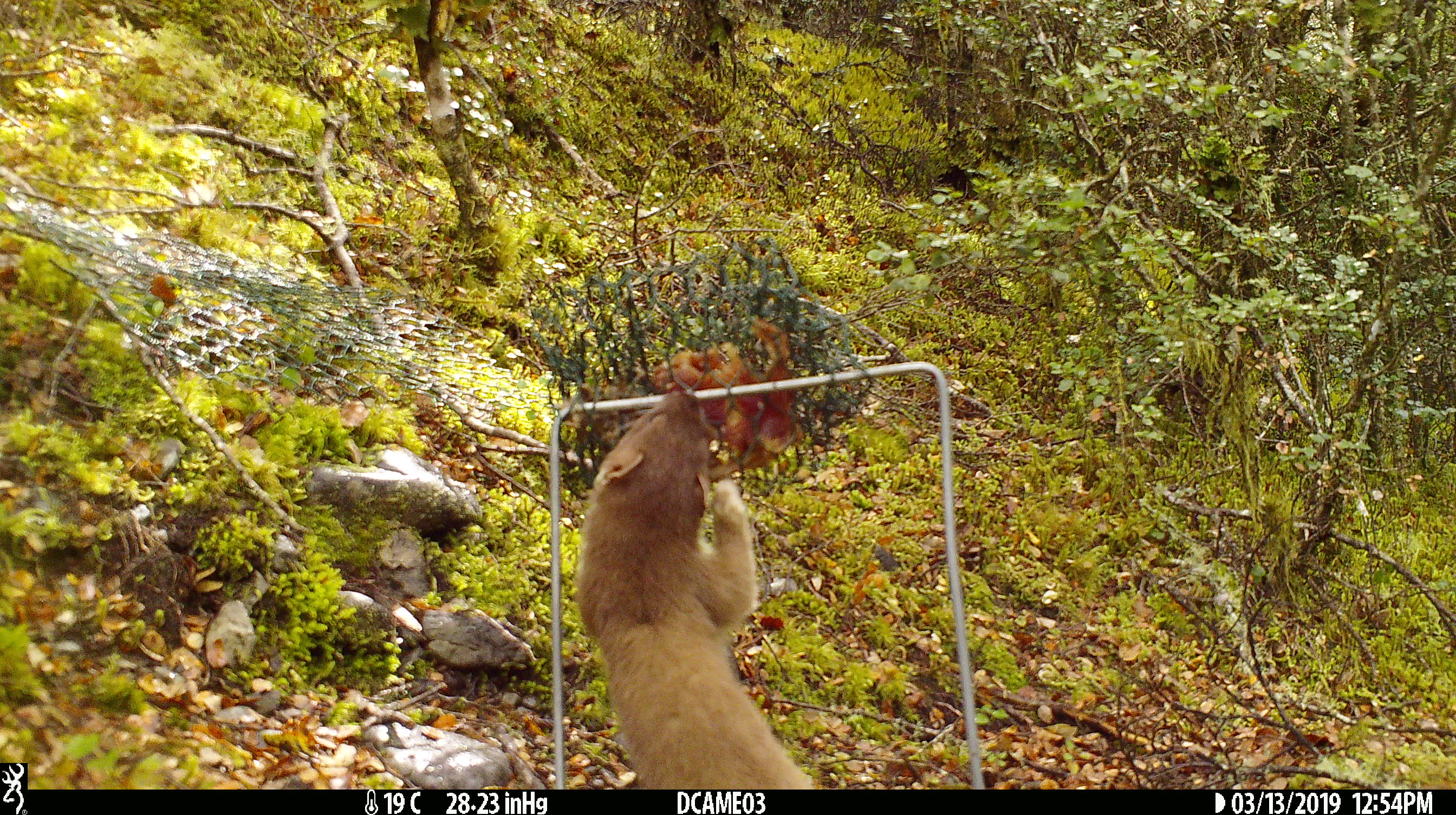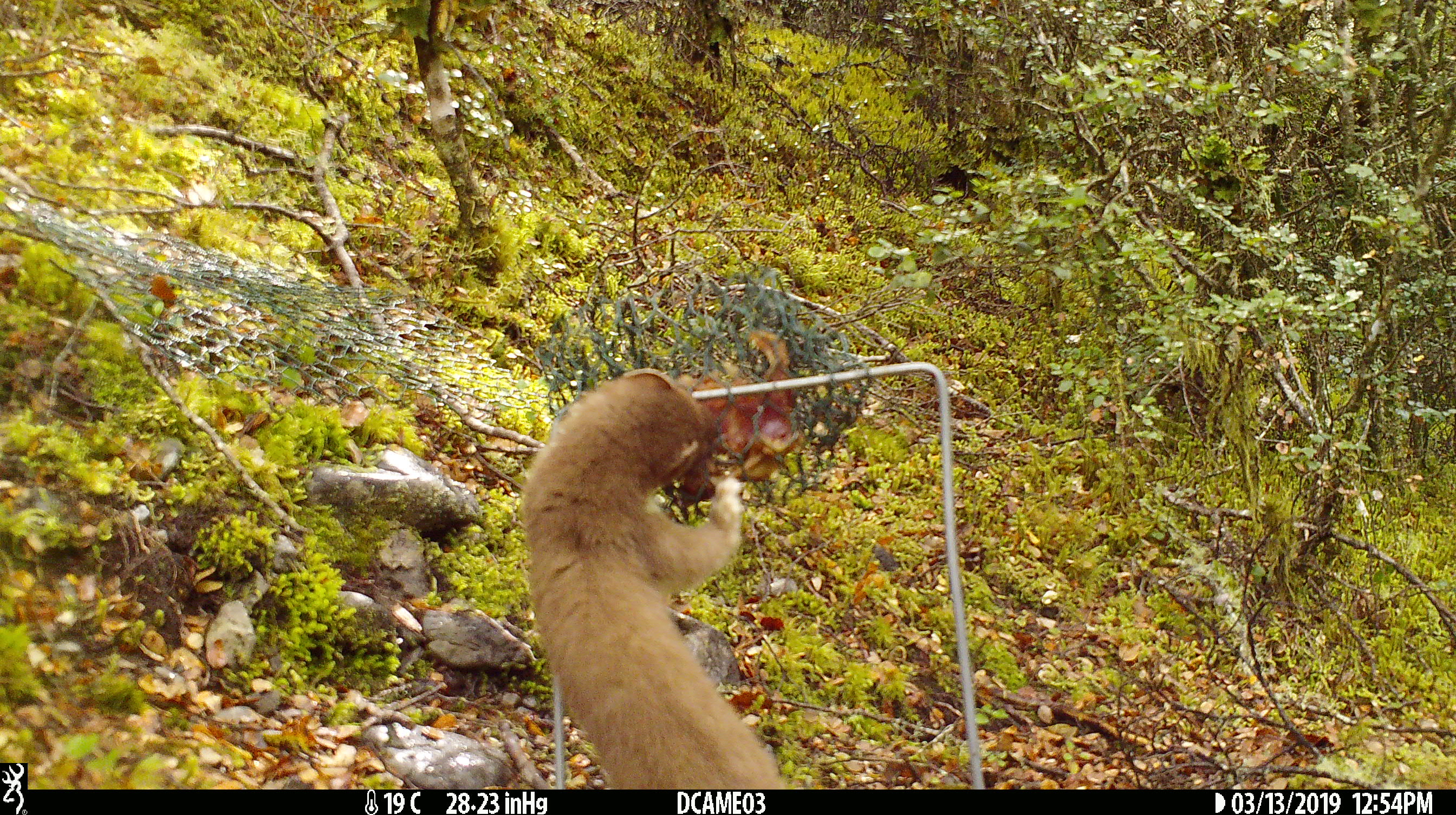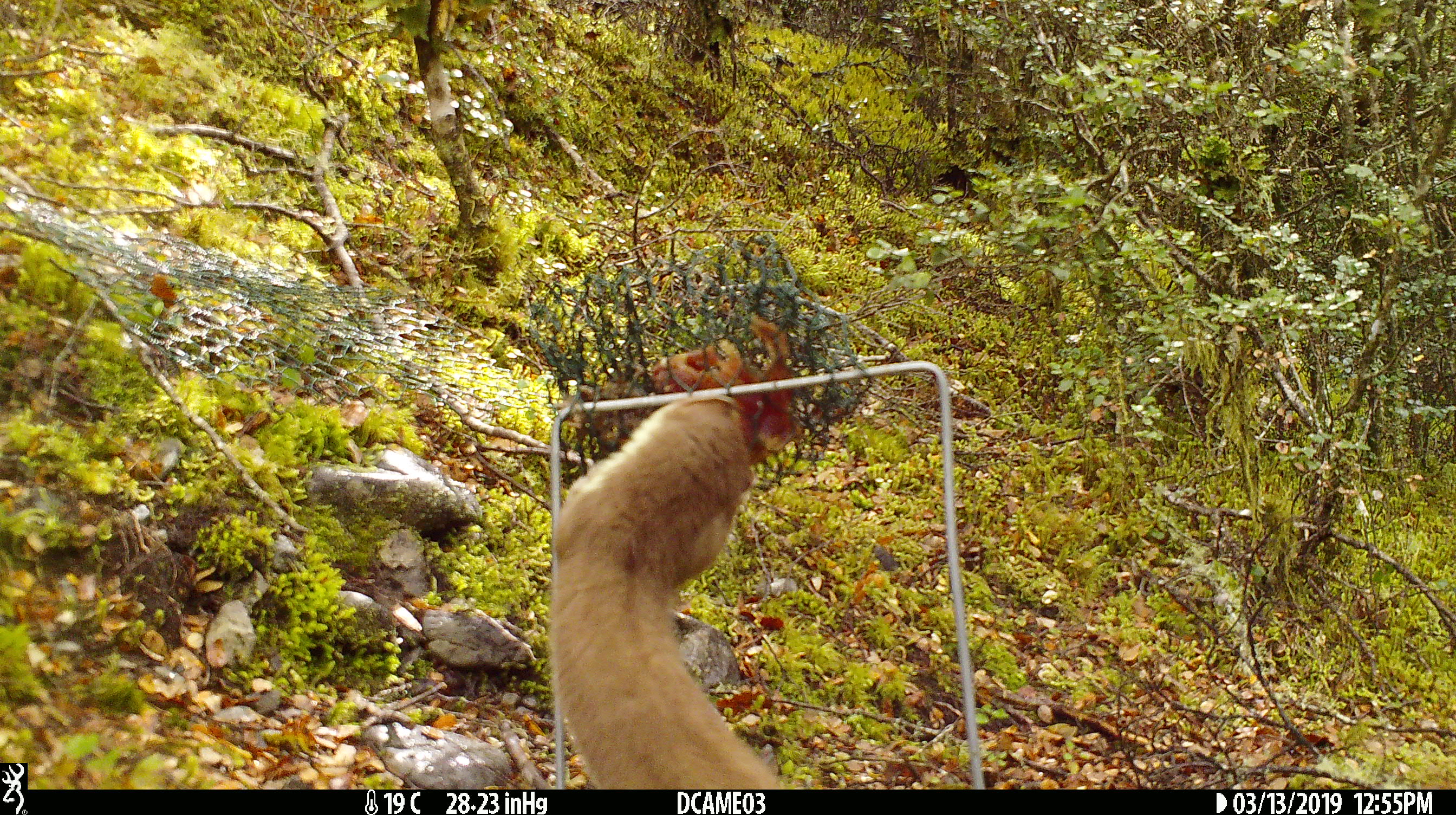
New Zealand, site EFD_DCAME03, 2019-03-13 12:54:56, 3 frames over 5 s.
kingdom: Animalia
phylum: Chordata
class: Mammalia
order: Carnivora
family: Mustelidae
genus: Mustela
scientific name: Mustela erminea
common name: stoat